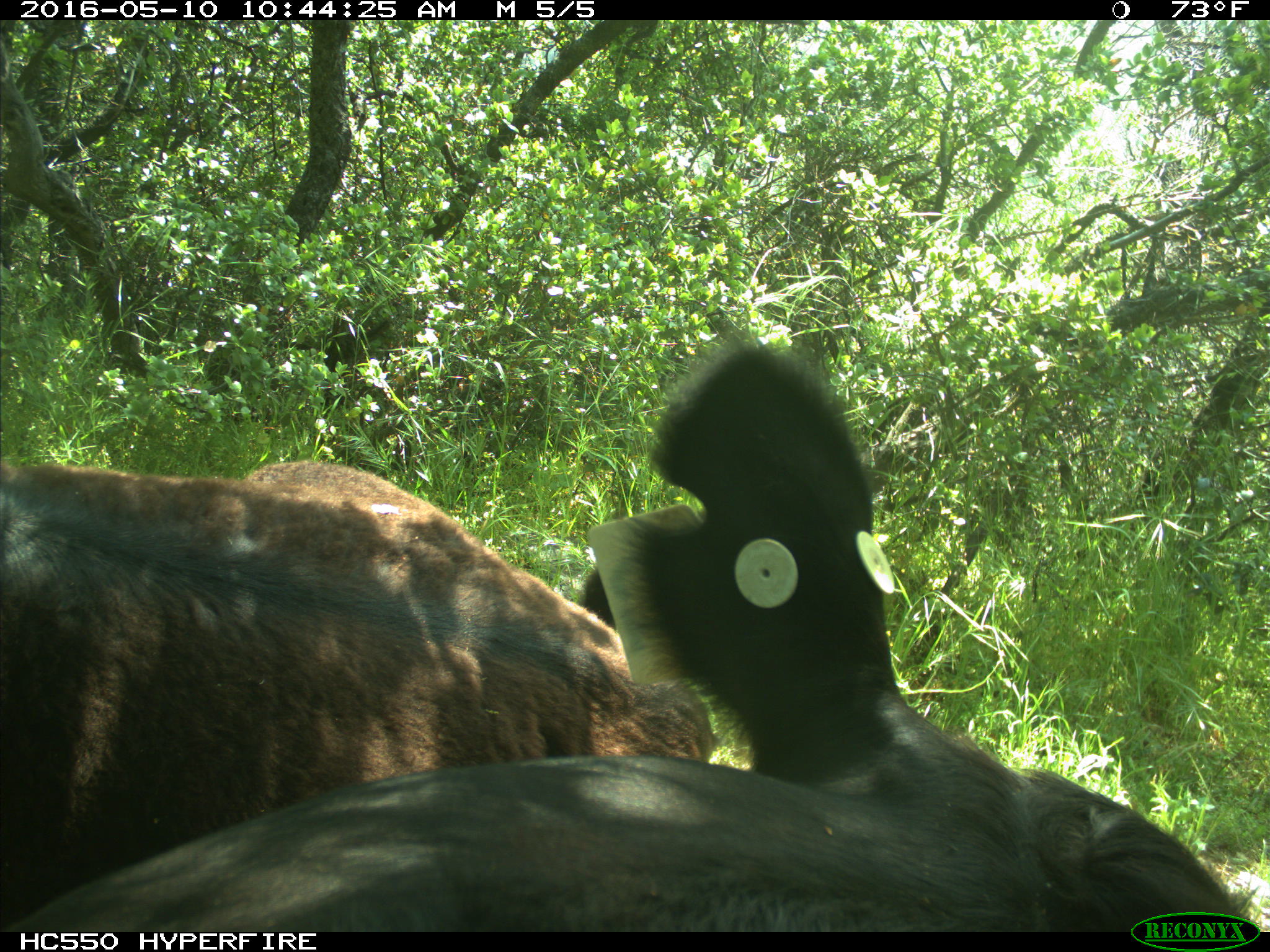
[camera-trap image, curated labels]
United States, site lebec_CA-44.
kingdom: Animalia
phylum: Chordata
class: Mammalia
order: Artiodactyla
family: Bovidae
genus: Bos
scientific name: Bos taurus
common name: domestic cow